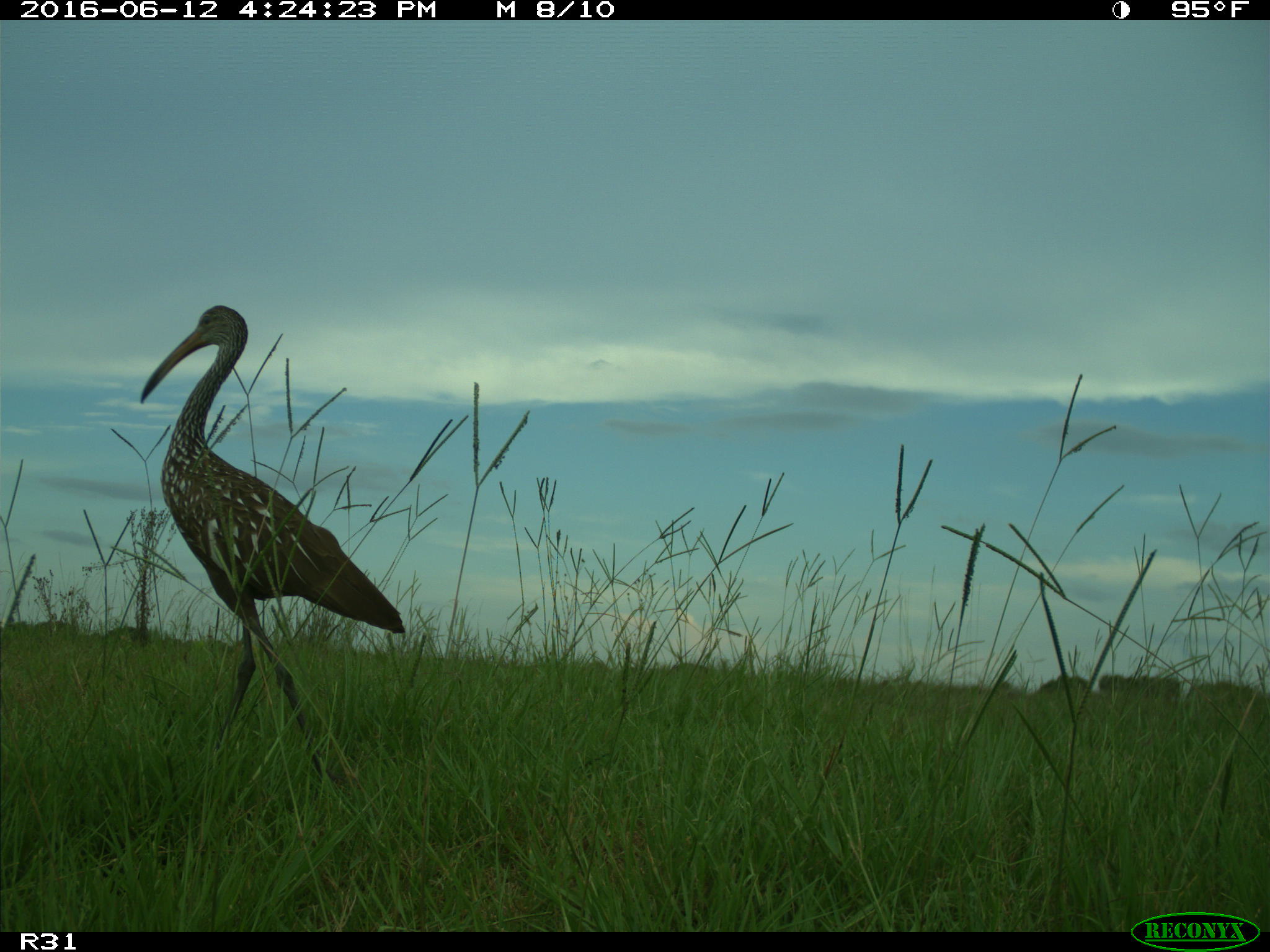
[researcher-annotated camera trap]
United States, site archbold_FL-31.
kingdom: Animalia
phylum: Chordata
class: Aves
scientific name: Aves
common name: birds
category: unidentified bird